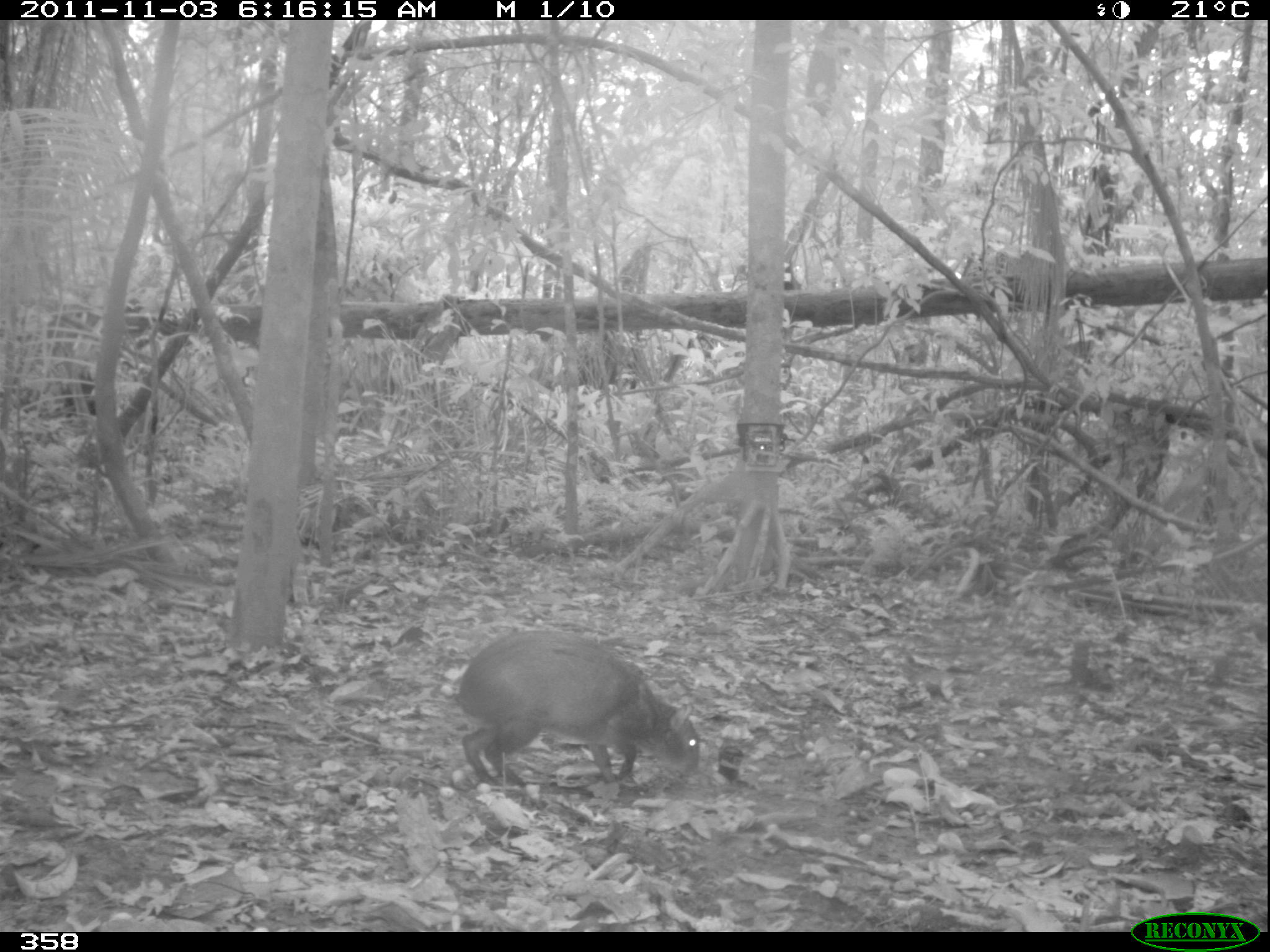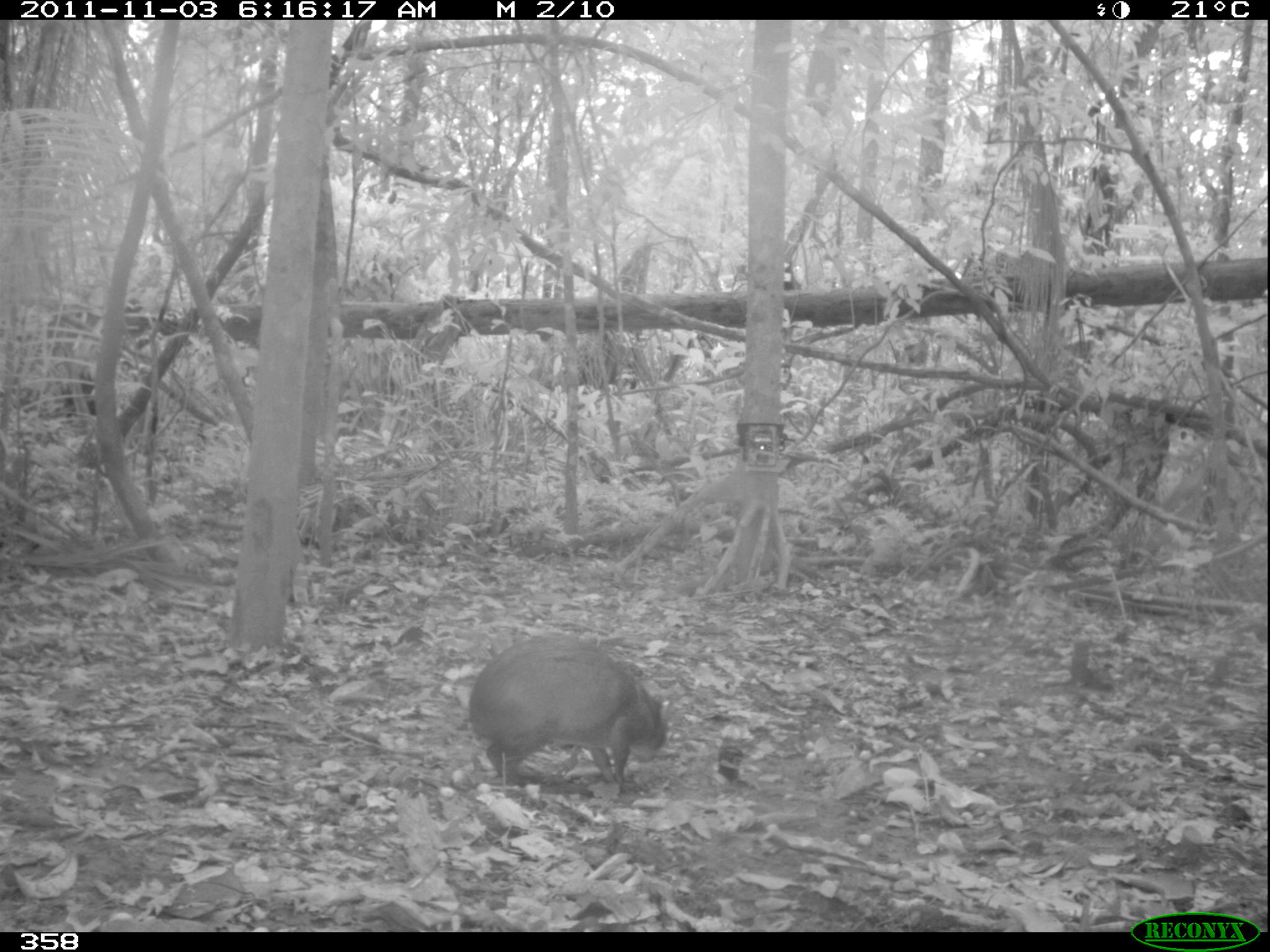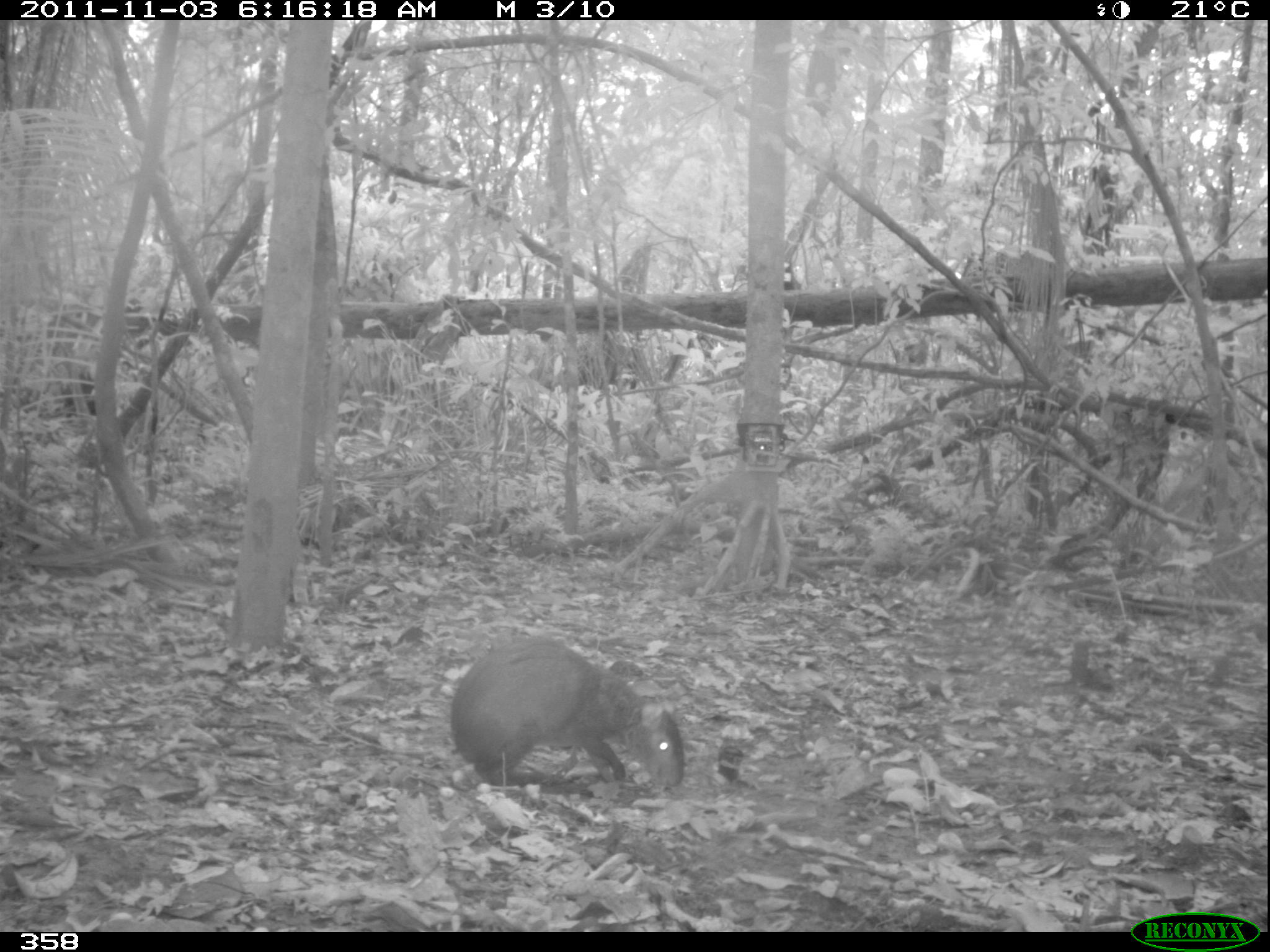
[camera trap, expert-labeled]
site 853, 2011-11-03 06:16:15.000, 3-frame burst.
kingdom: Animalia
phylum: Chordata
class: Mammalia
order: Rodentia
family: Dasyproctidae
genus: Dasyprocta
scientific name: Dasyprocta punctata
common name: central american agouti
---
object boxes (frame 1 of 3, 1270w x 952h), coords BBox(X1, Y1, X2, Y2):
dasyprocta punctata: BBox(449, 629, 701, 789)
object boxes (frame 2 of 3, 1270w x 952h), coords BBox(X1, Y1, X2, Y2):
dasyprocta punctata: BBox(471, 634, 666, 789)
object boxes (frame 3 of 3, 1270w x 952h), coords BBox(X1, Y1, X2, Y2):
dasyprocta punctata: BBox(450, 632, 685, 789)